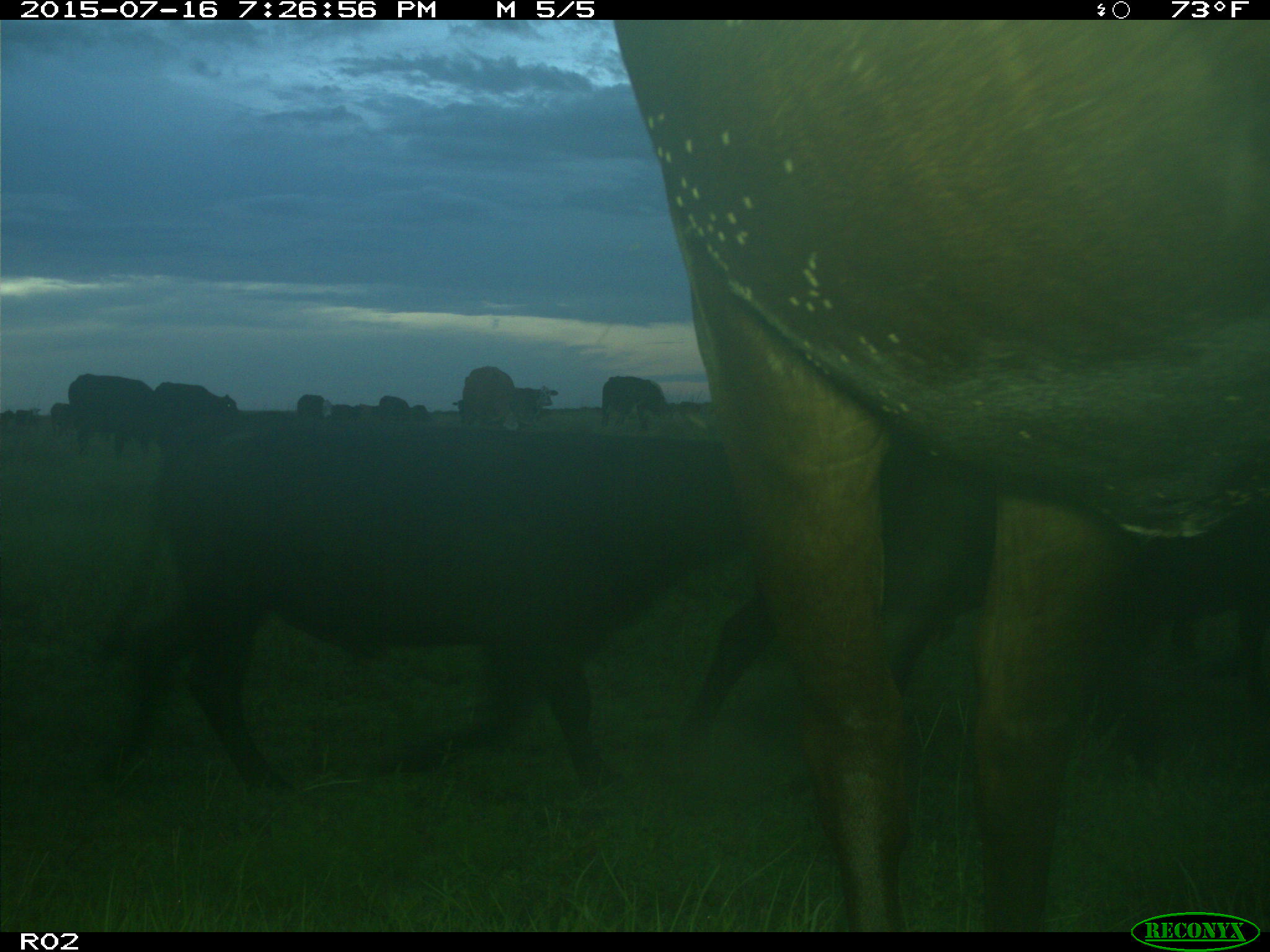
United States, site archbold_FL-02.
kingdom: Animalia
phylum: Chordata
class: Mammalia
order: Artiodactyla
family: Bovidae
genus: Bos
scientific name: Bos taurus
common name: domestic cow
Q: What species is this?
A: Bos taurus (domestic cow).